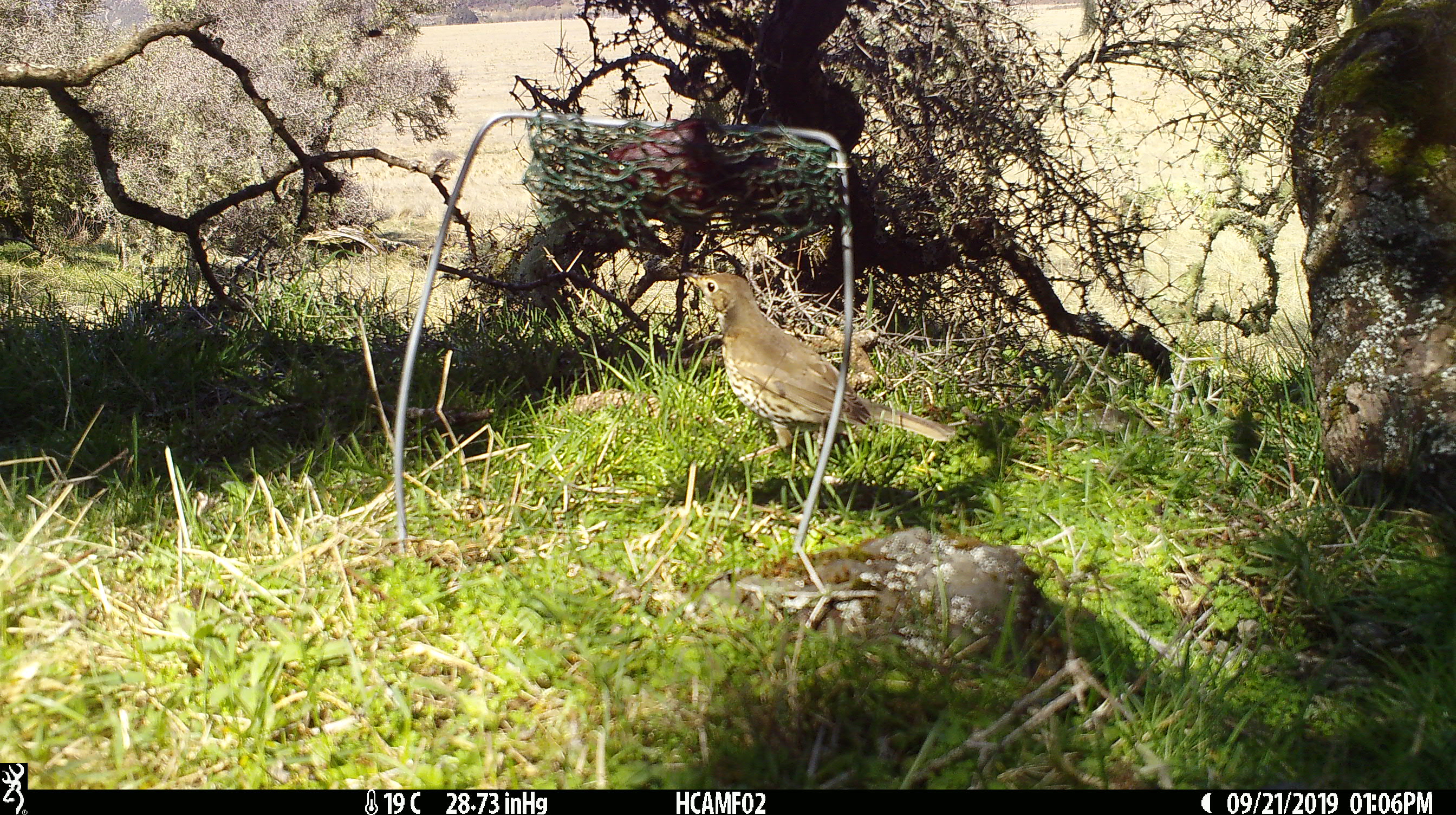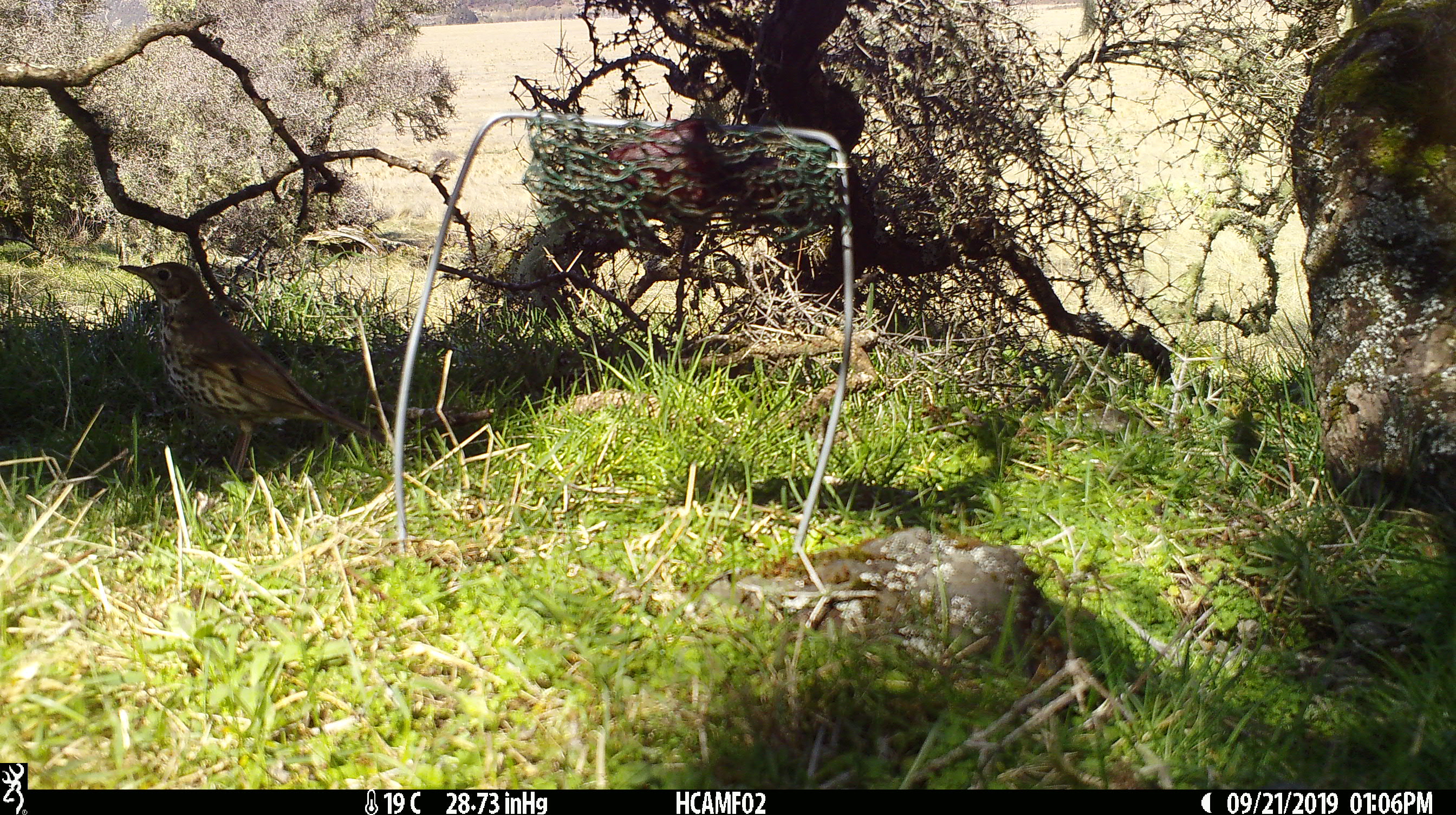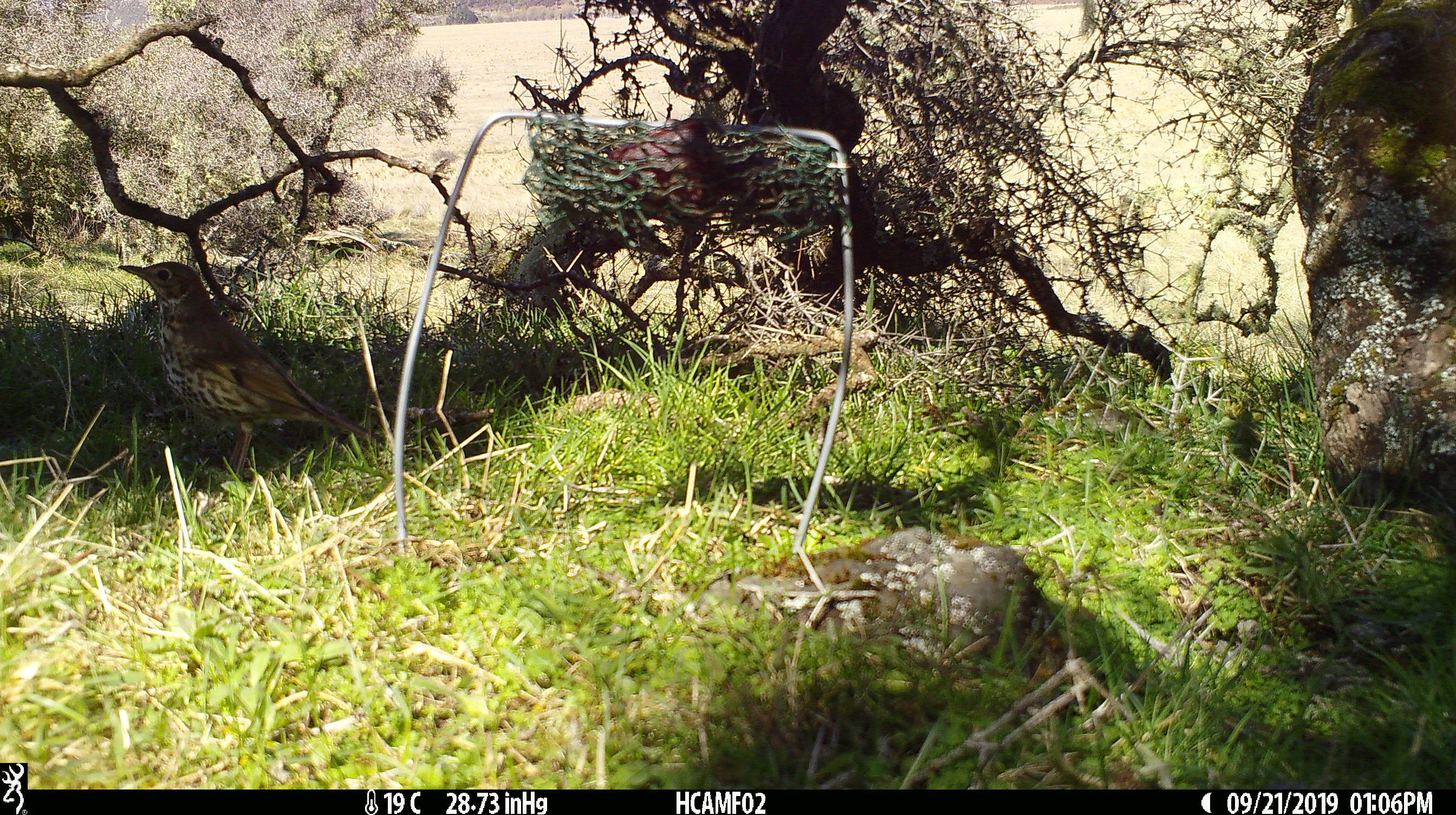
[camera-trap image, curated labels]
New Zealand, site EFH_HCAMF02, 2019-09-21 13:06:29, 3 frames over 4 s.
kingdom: Animalia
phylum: Chordata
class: Aves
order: Passeriformes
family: Turdidae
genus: Turdus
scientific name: Turdus philomelos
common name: song thrush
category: thrush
Thrush (song thrush) (Turdus philomelos).